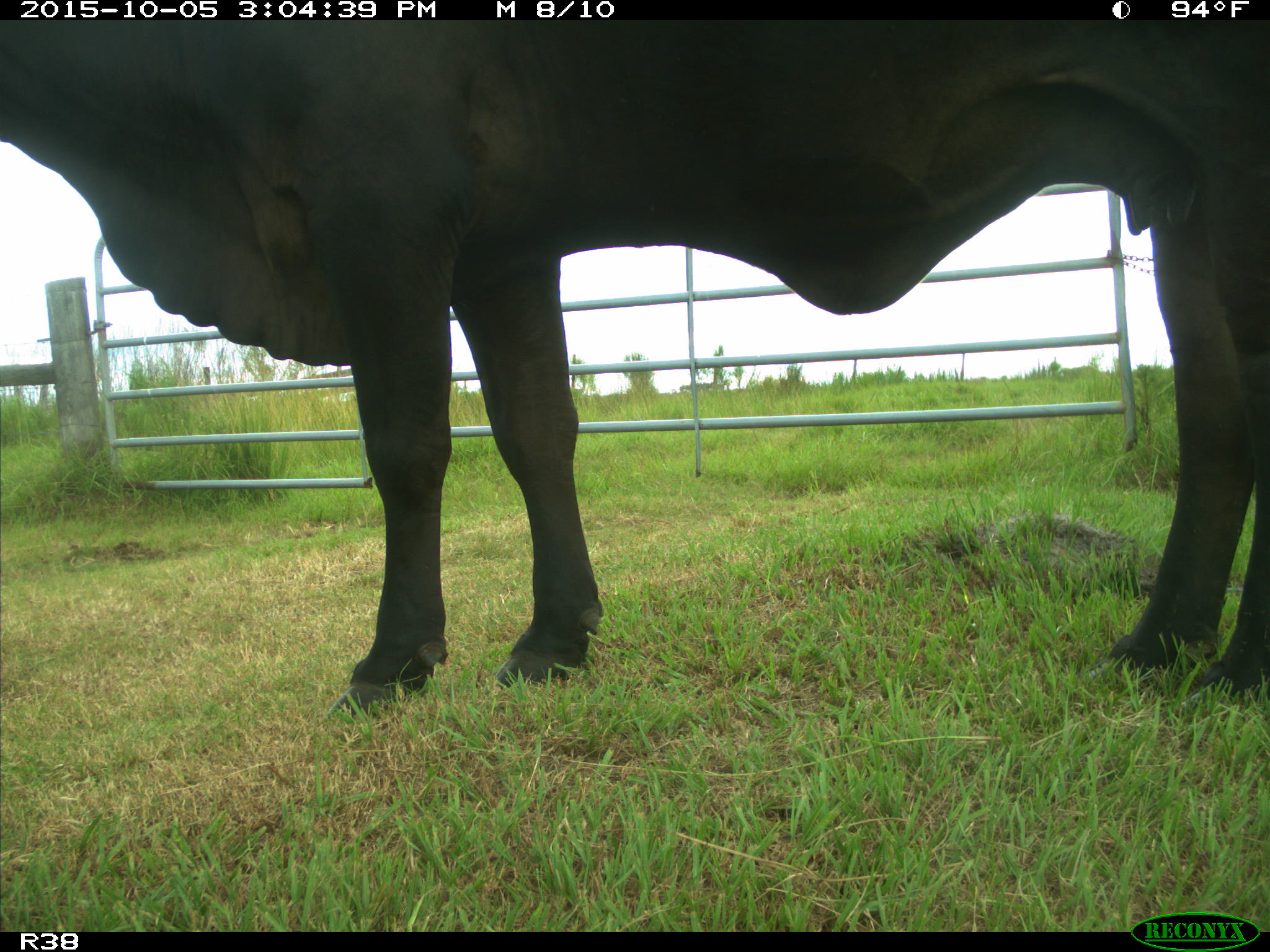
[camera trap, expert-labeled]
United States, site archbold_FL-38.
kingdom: Animalia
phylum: Chordata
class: Mammalia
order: Artiodactyla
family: Bovidae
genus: Bos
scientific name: Bos taurus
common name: domestic cow